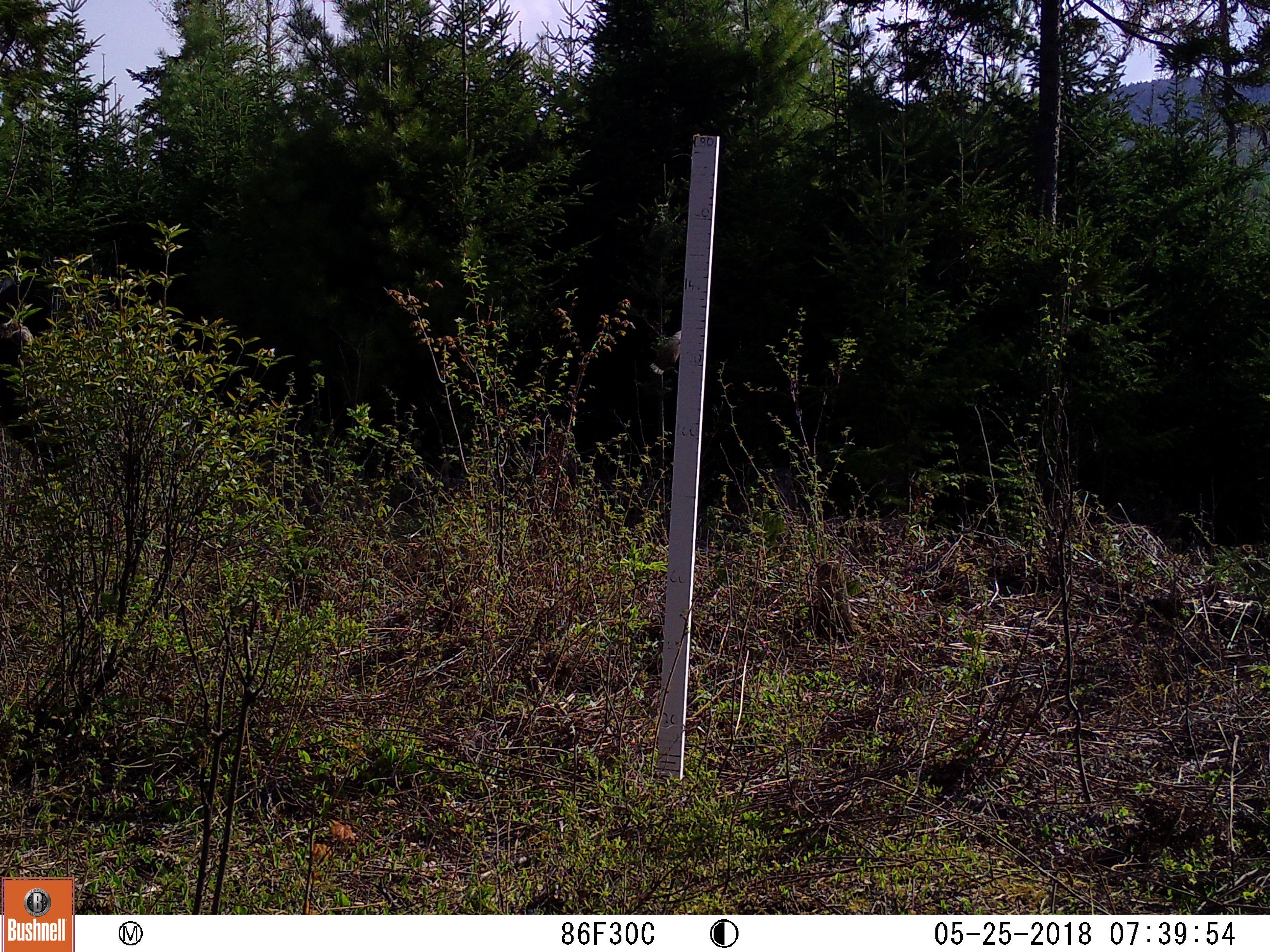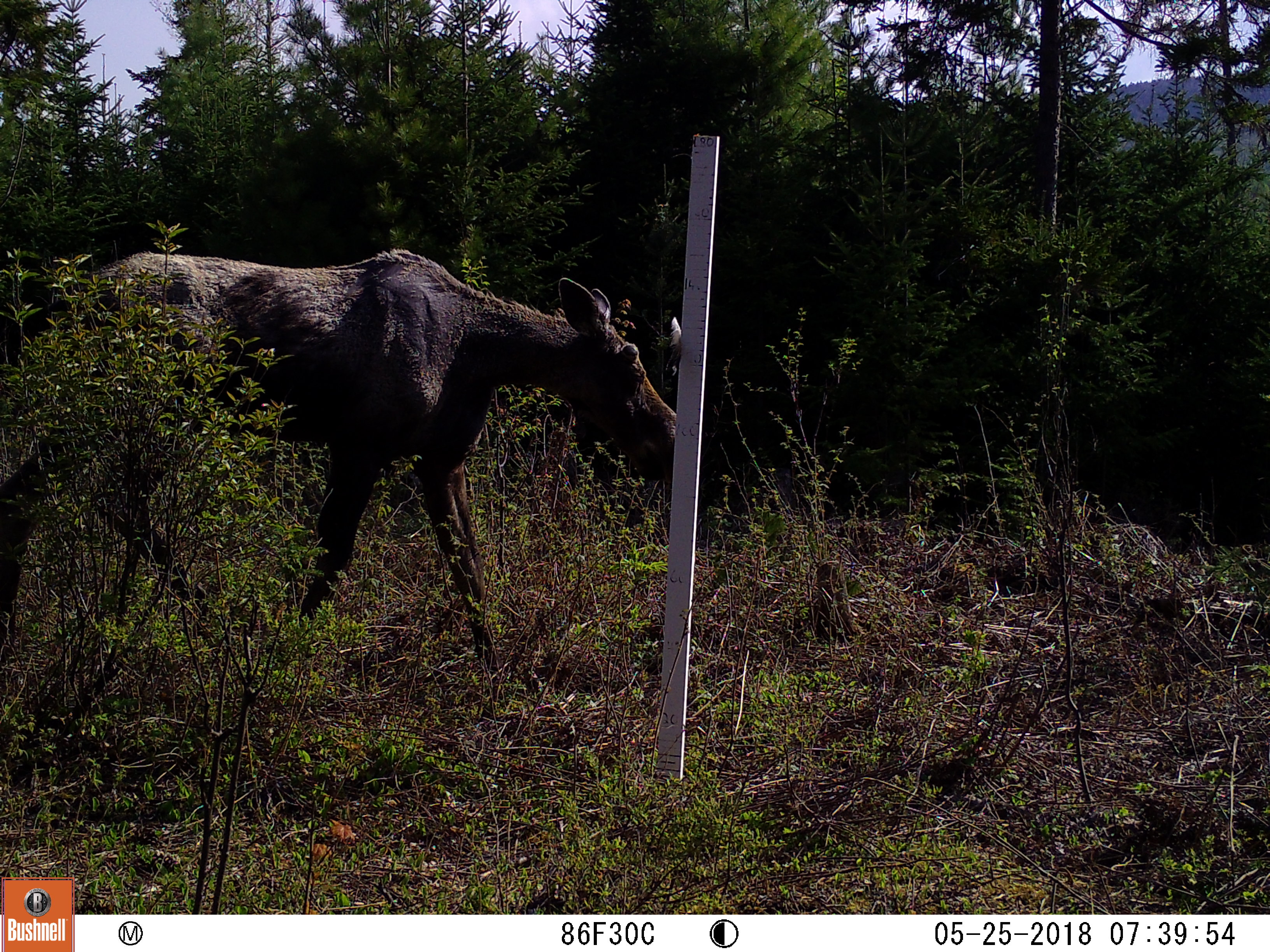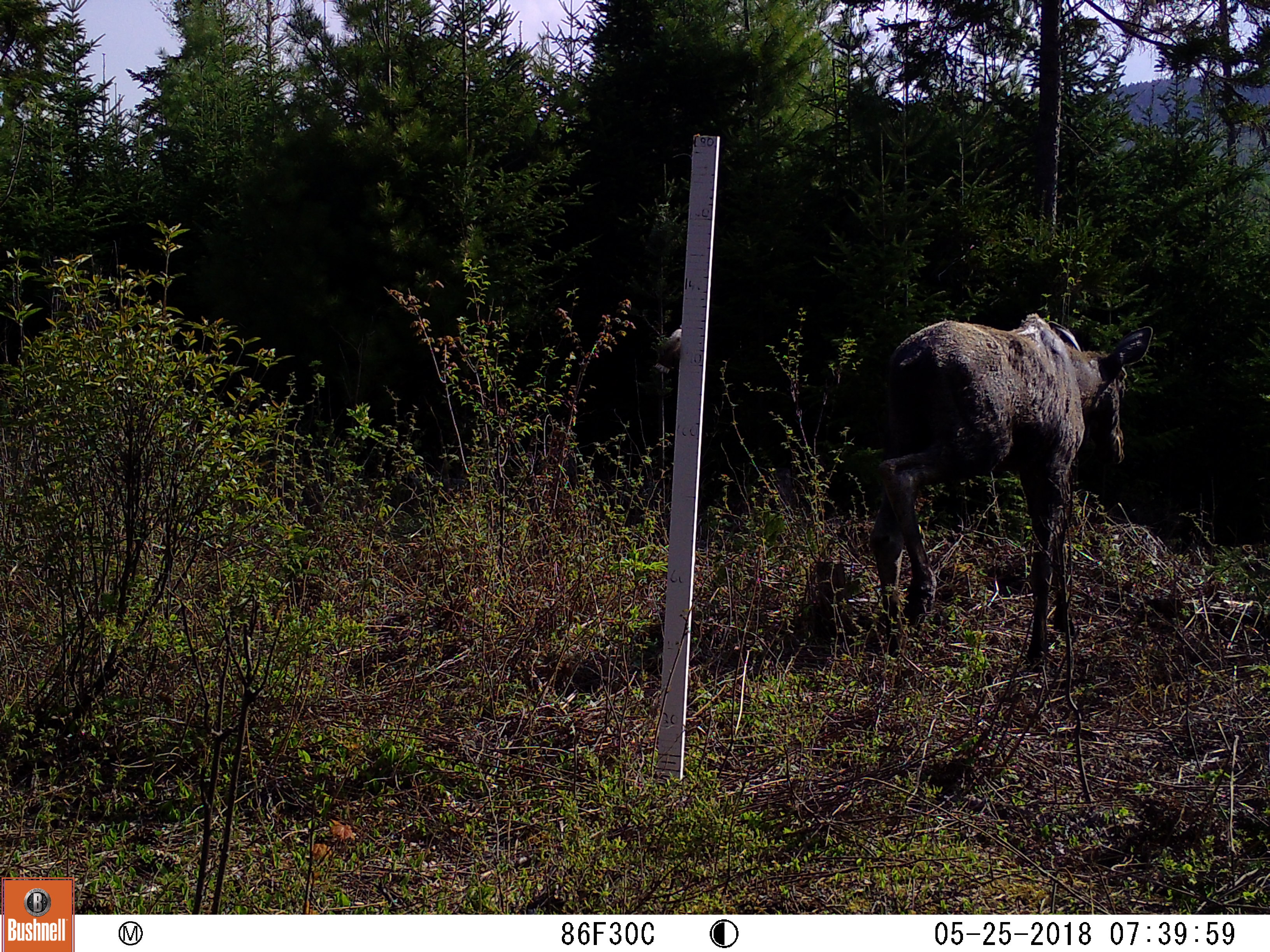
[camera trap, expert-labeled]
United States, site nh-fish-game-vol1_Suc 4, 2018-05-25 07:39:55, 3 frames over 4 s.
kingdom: Animalia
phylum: Chordata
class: Mammalia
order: Artiodactyla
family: Cervidae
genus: Alces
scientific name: Alces alces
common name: moose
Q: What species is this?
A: Moose (Alces alces).